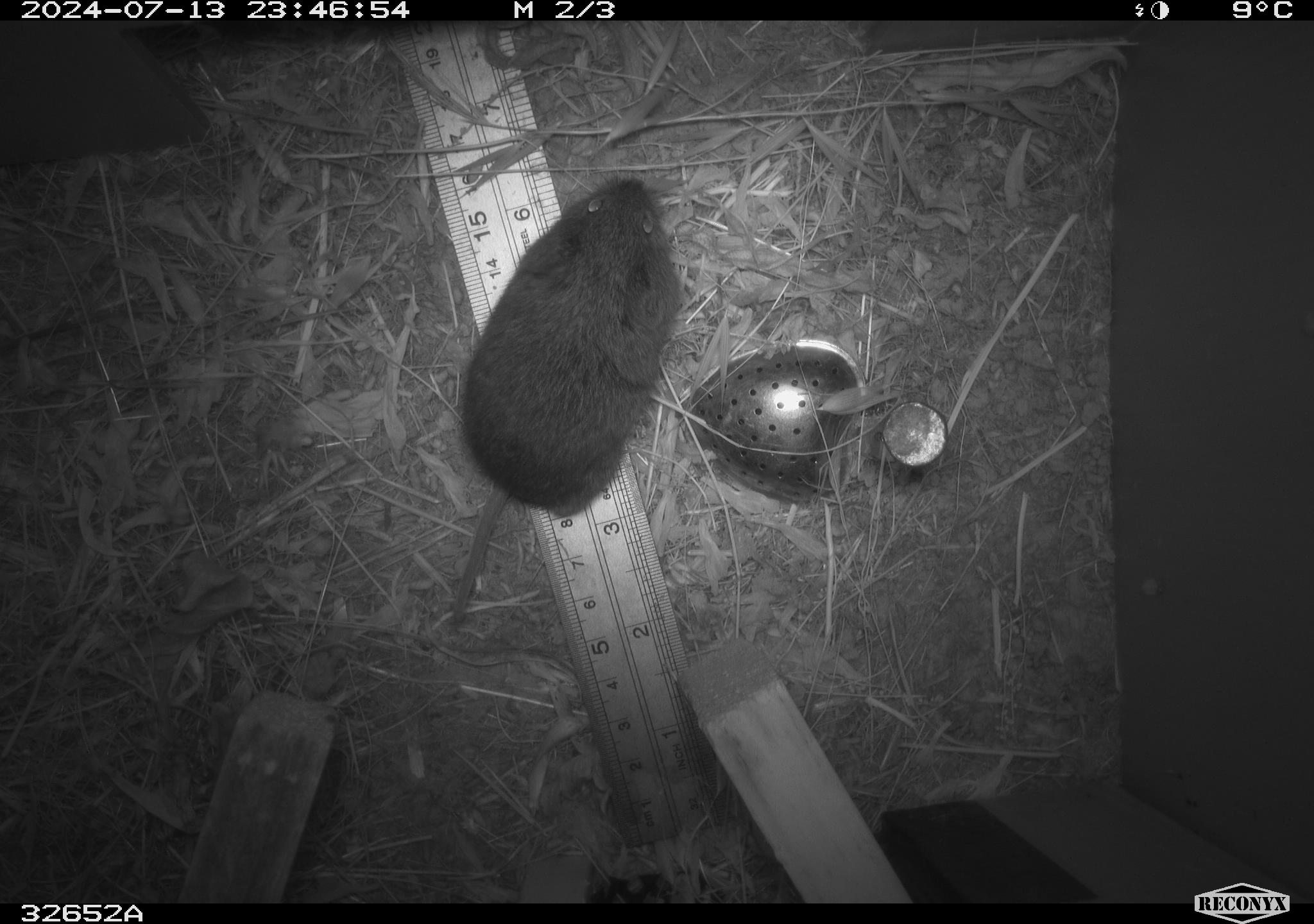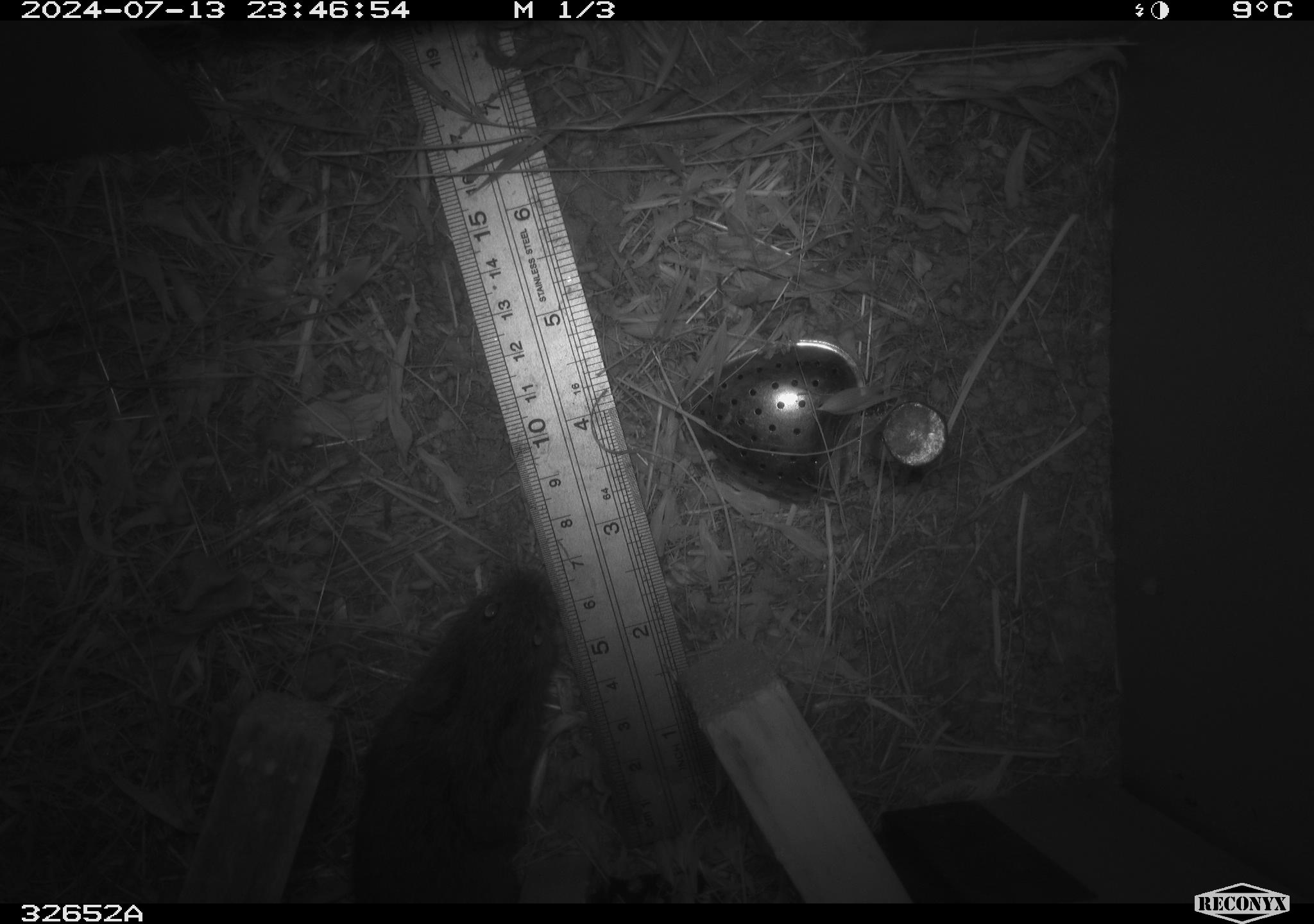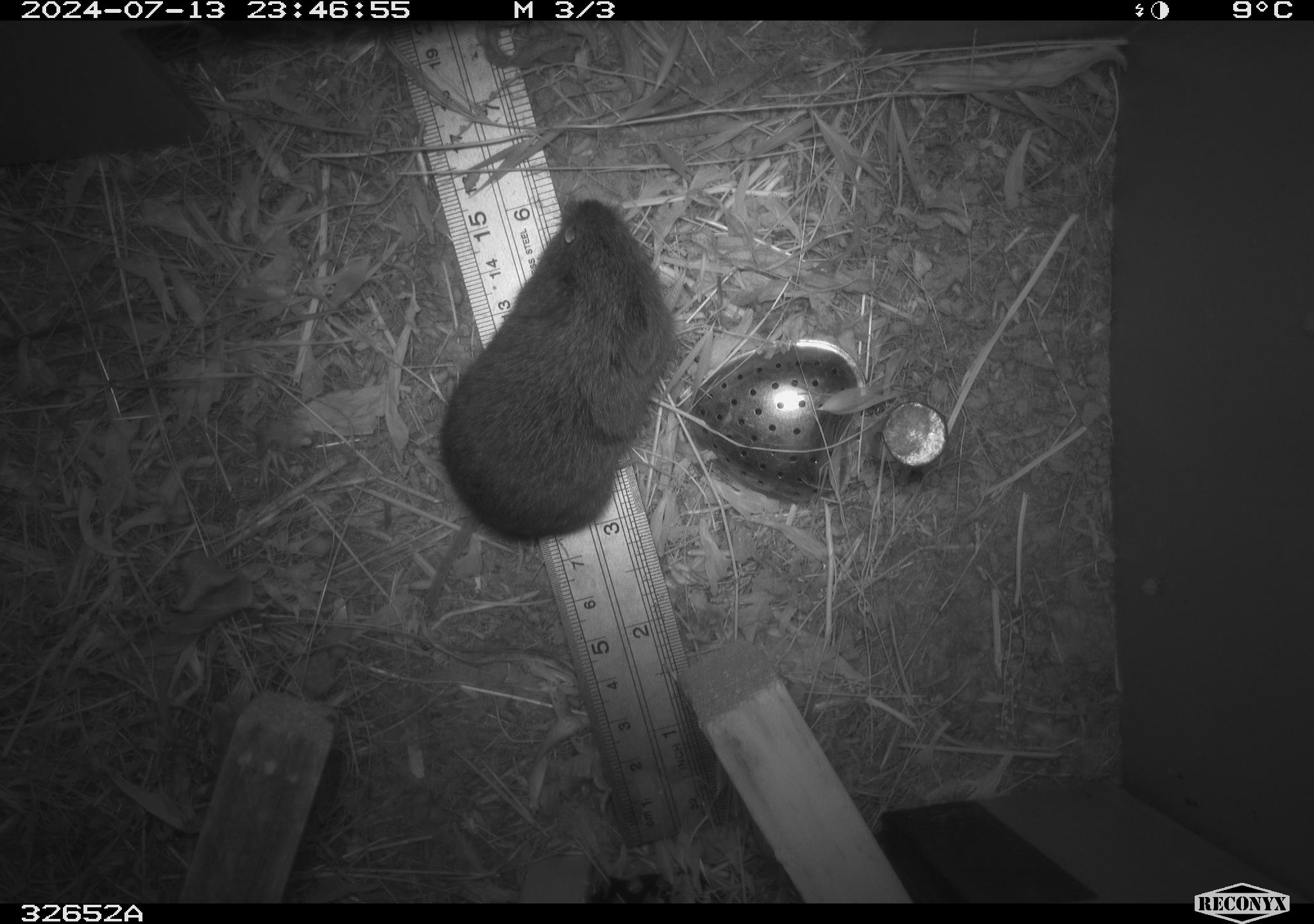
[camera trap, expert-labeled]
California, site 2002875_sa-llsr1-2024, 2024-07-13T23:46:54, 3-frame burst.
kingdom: Animalia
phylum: Chordata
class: Mammalia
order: Rodentia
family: Cricetidae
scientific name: Arvicolinae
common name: voles, lemmings, and muskrats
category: arvicolinae subfamily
Arvicolinae subfamily (voles, lemmings, and muskrats) (Arvicolinae).